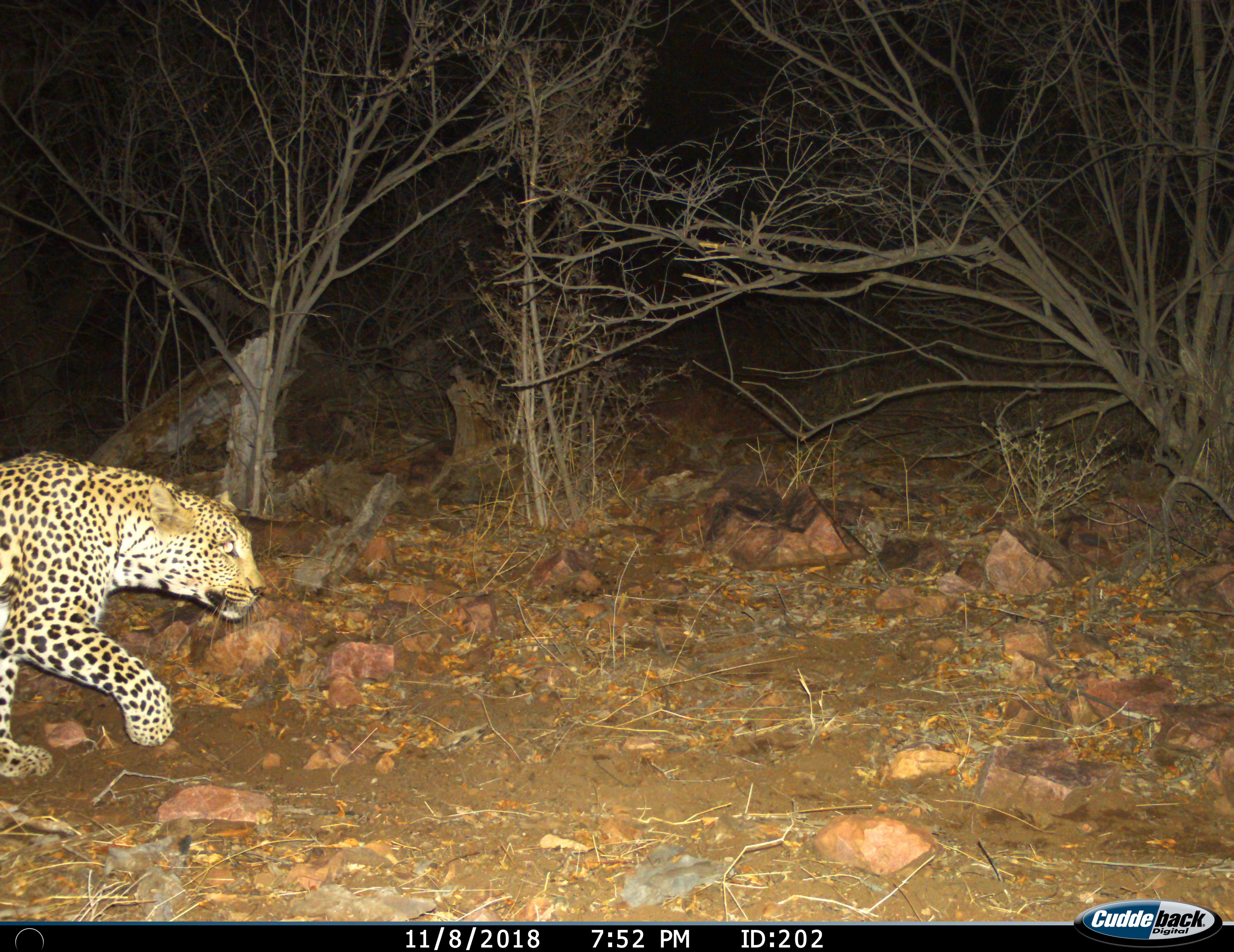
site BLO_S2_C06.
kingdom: Animalia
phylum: Chordata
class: Mammalia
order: Carnivora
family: Felidae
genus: Panthera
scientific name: Panthera pardus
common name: leopard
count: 1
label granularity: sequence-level